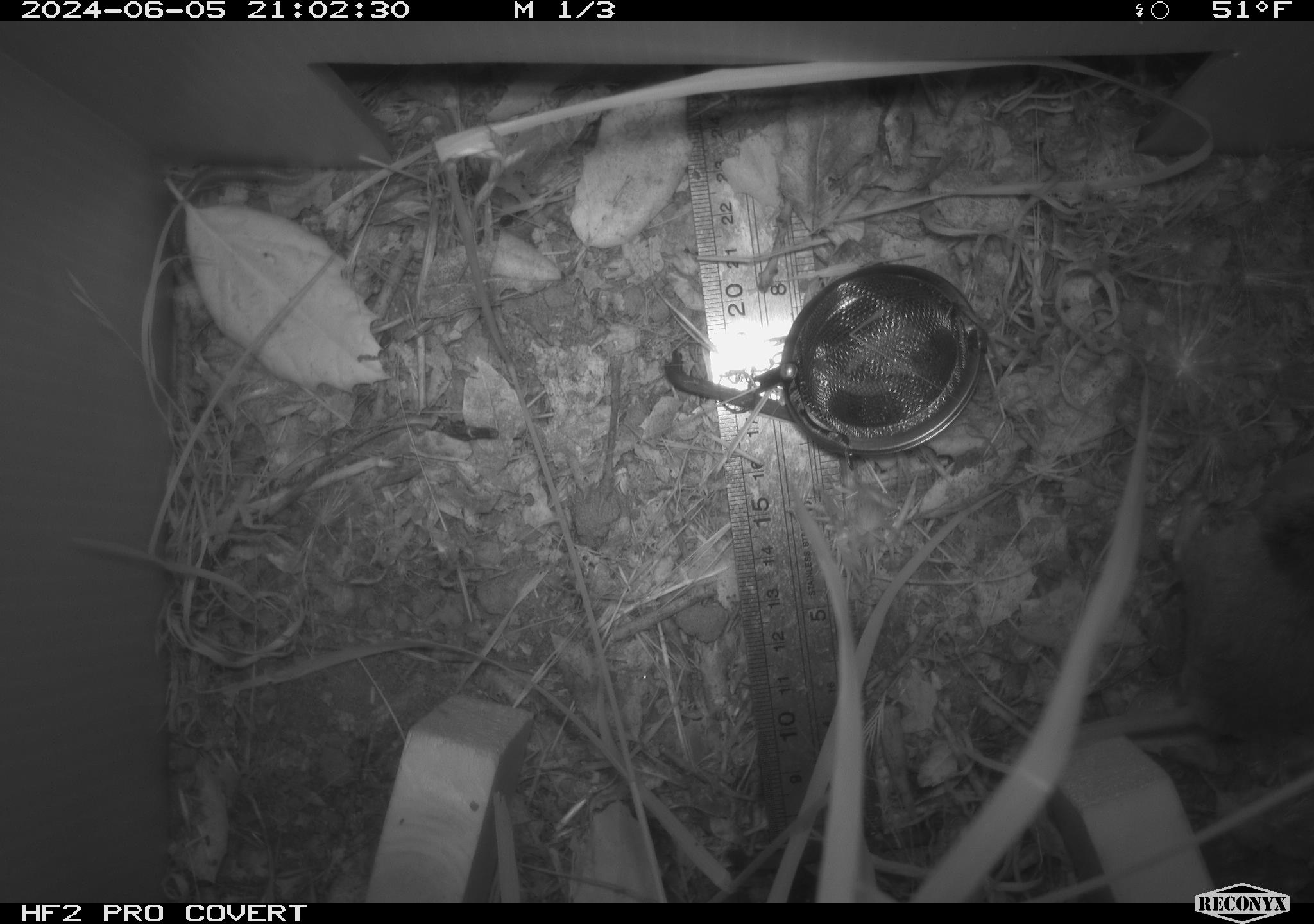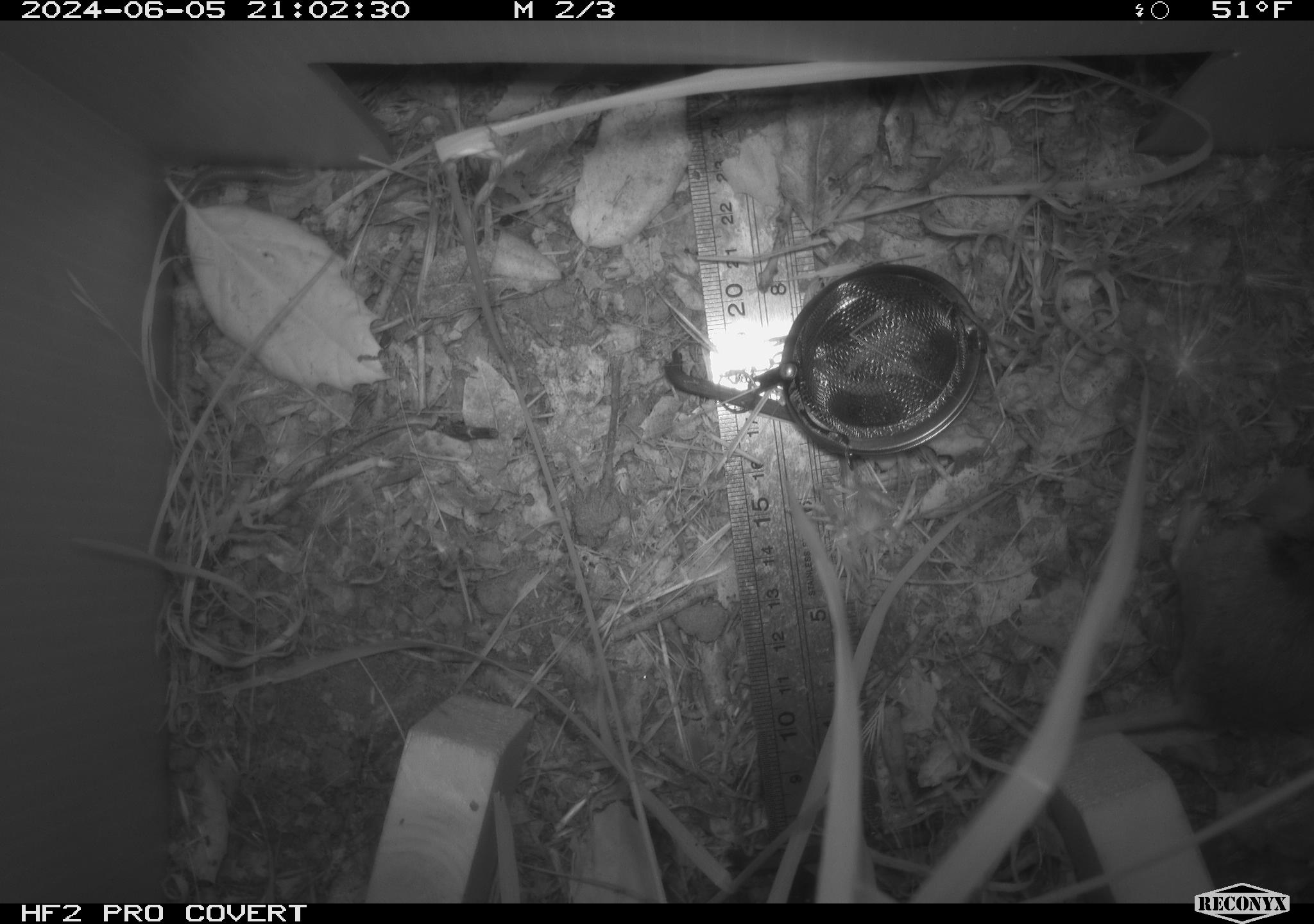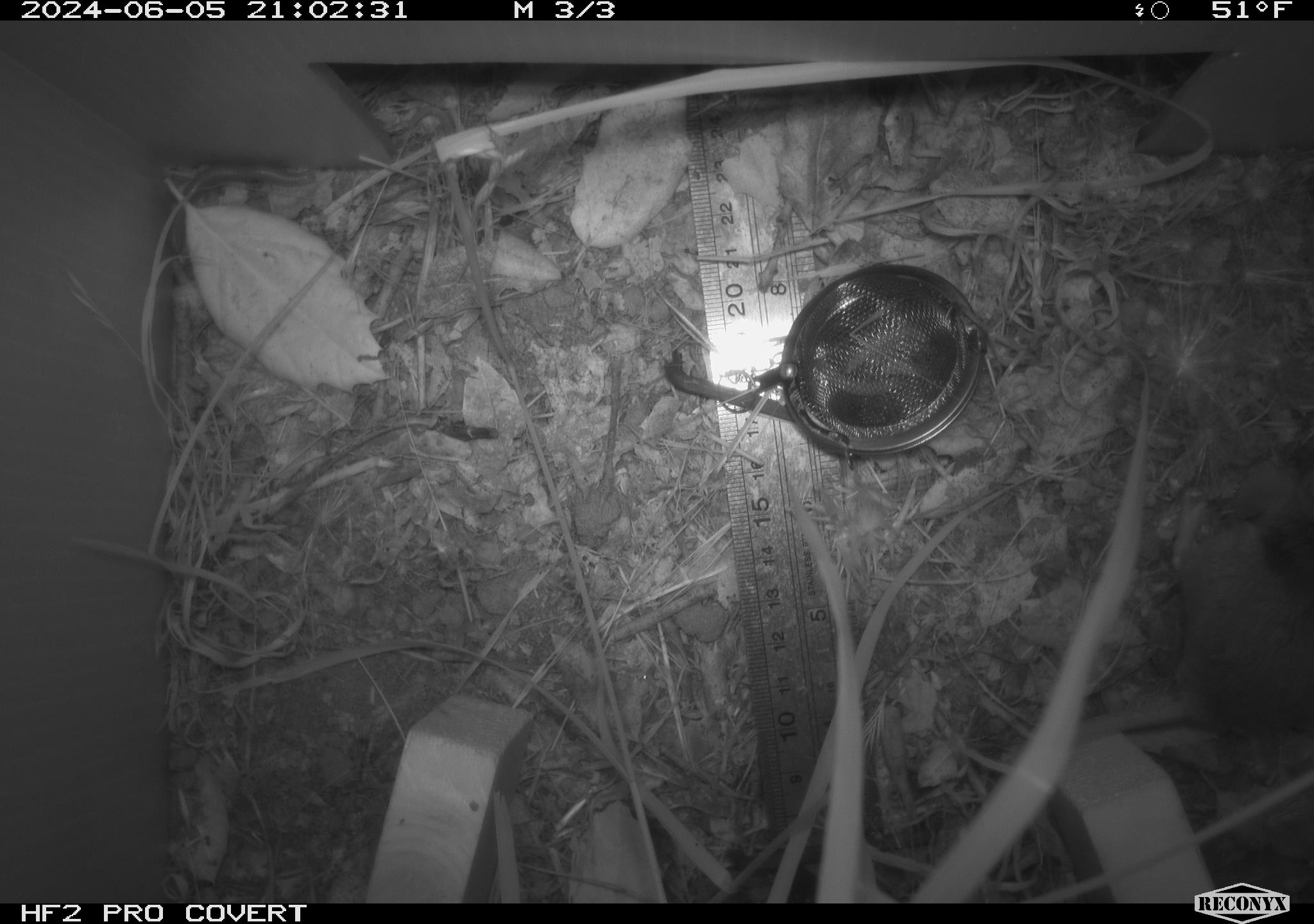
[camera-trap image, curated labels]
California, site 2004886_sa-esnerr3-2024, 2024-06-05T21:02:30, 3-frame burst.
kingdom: Animalia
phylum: Chordata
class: Mammalia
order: Rodentia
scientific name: Rodentia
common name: rodent